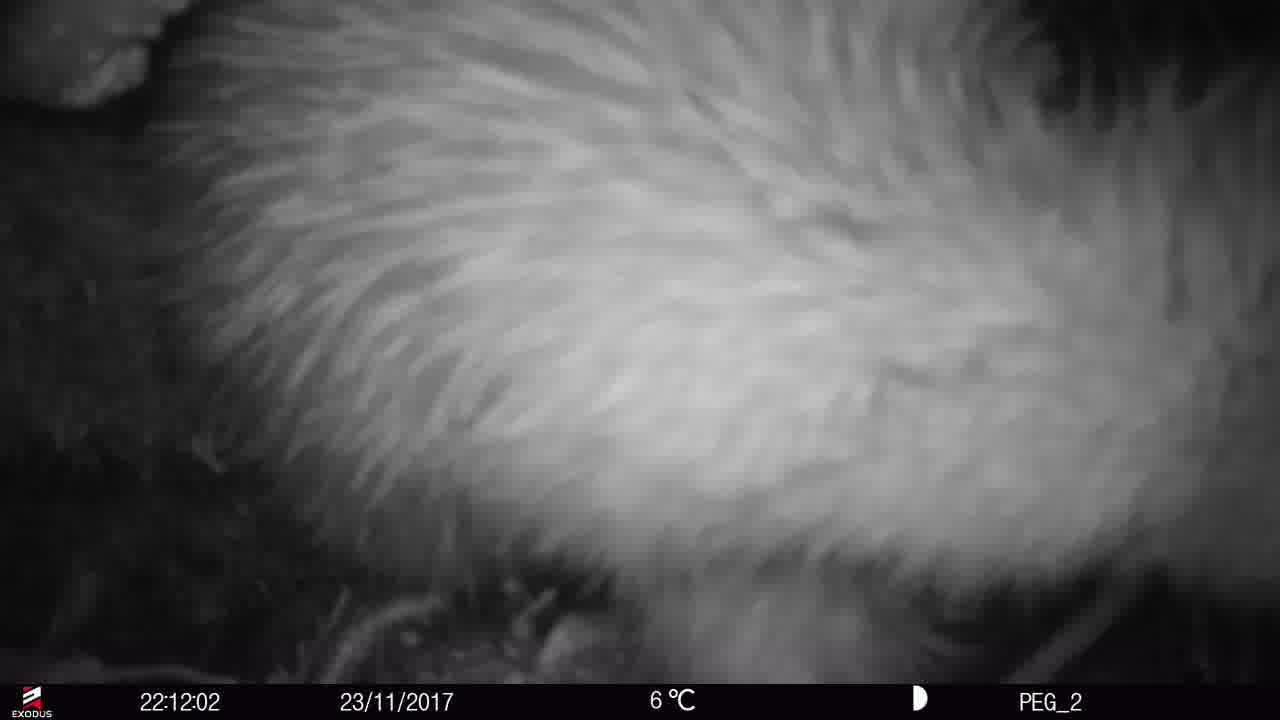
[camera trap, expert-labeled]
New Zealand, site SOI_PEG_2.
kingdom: Animalia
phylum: Chordata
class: Aves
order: Apterygiformes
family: Apterygidae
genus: Apteryx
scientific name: Apteryx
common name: kiwi